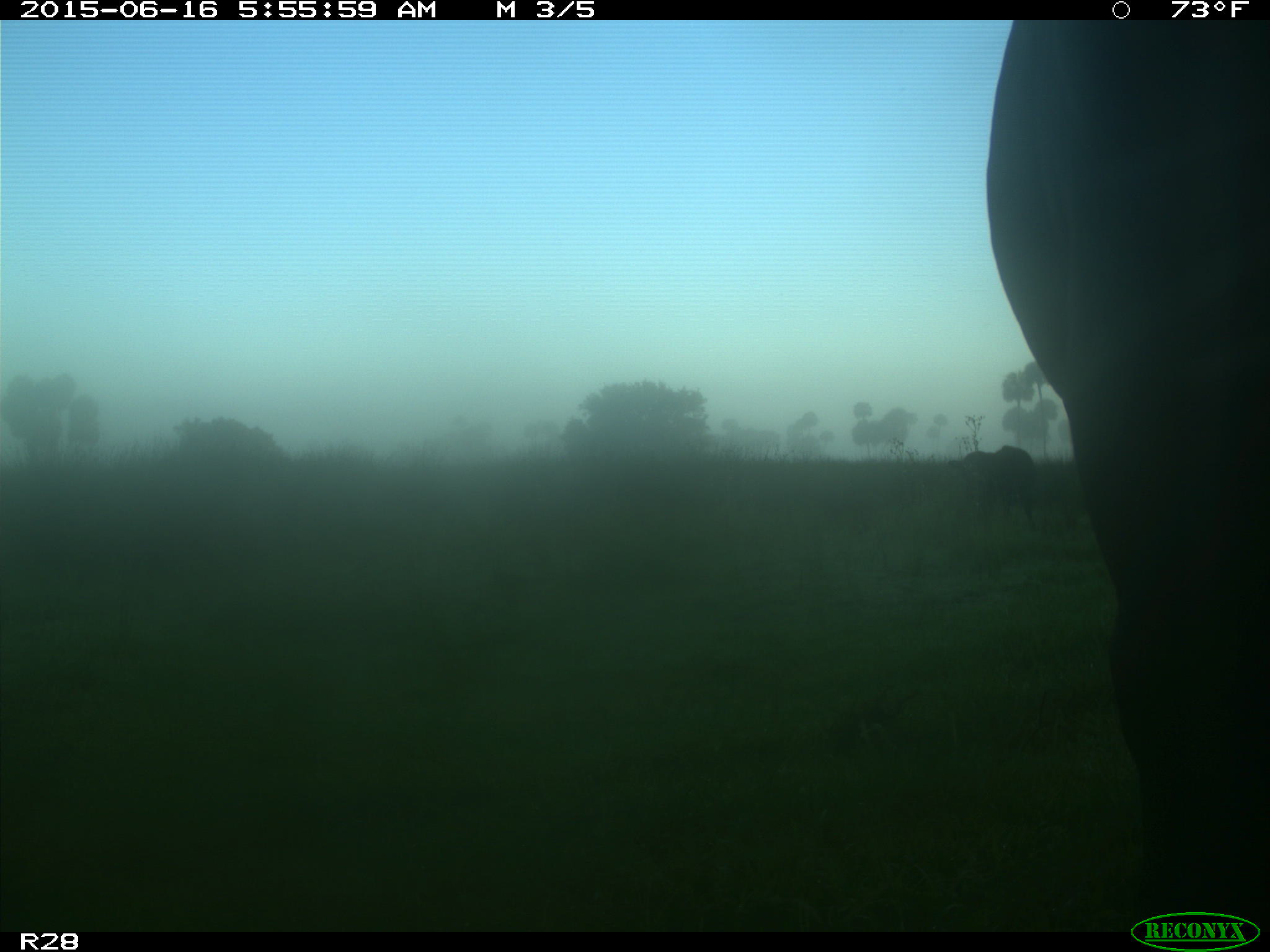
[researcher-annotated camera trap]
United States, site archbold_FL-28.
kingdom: Animalia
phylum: Chordata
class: Mammalia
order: Artiodactyla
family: Bovidae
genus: Bos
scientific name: Bos taurus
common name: domestic cow